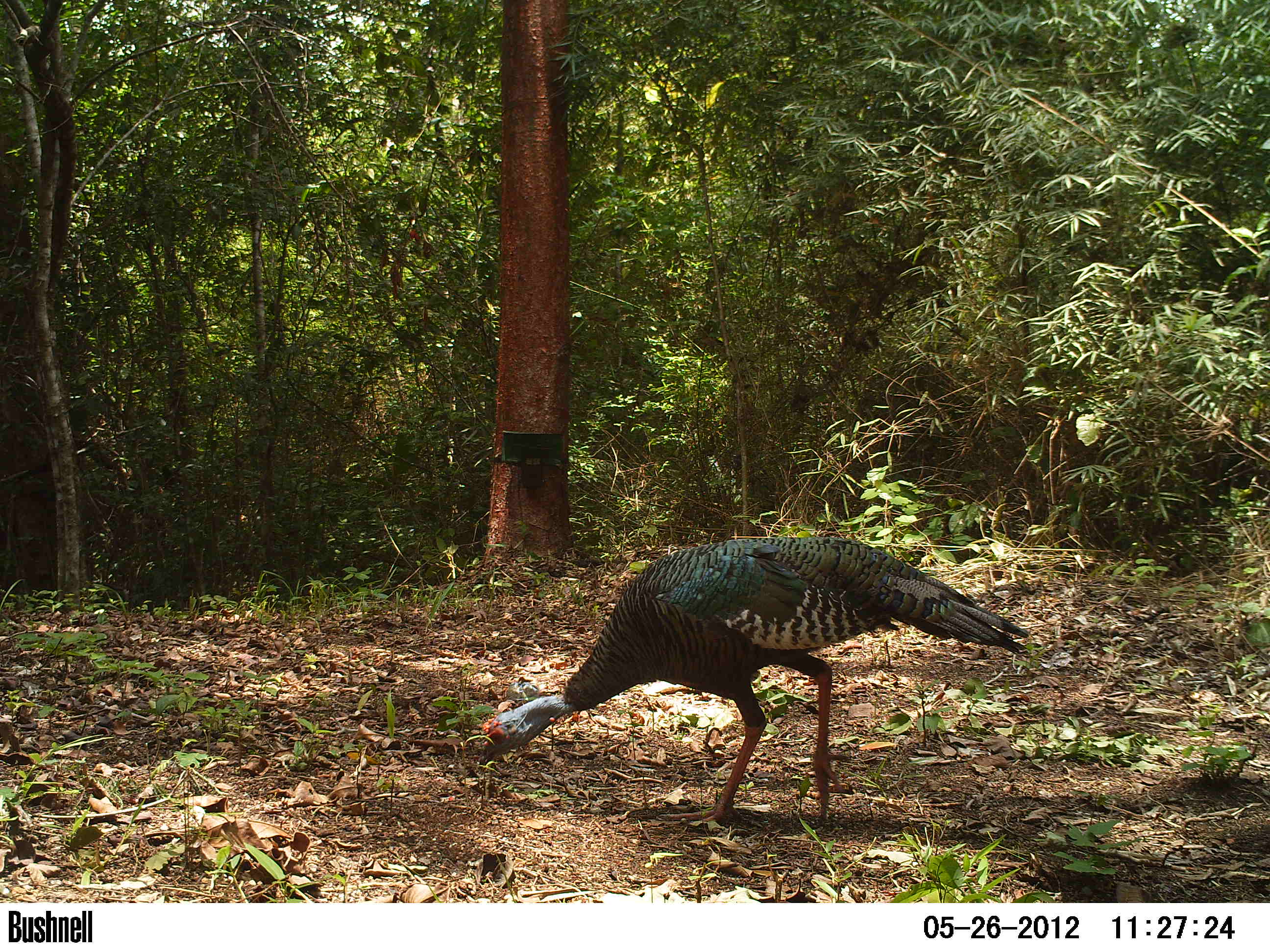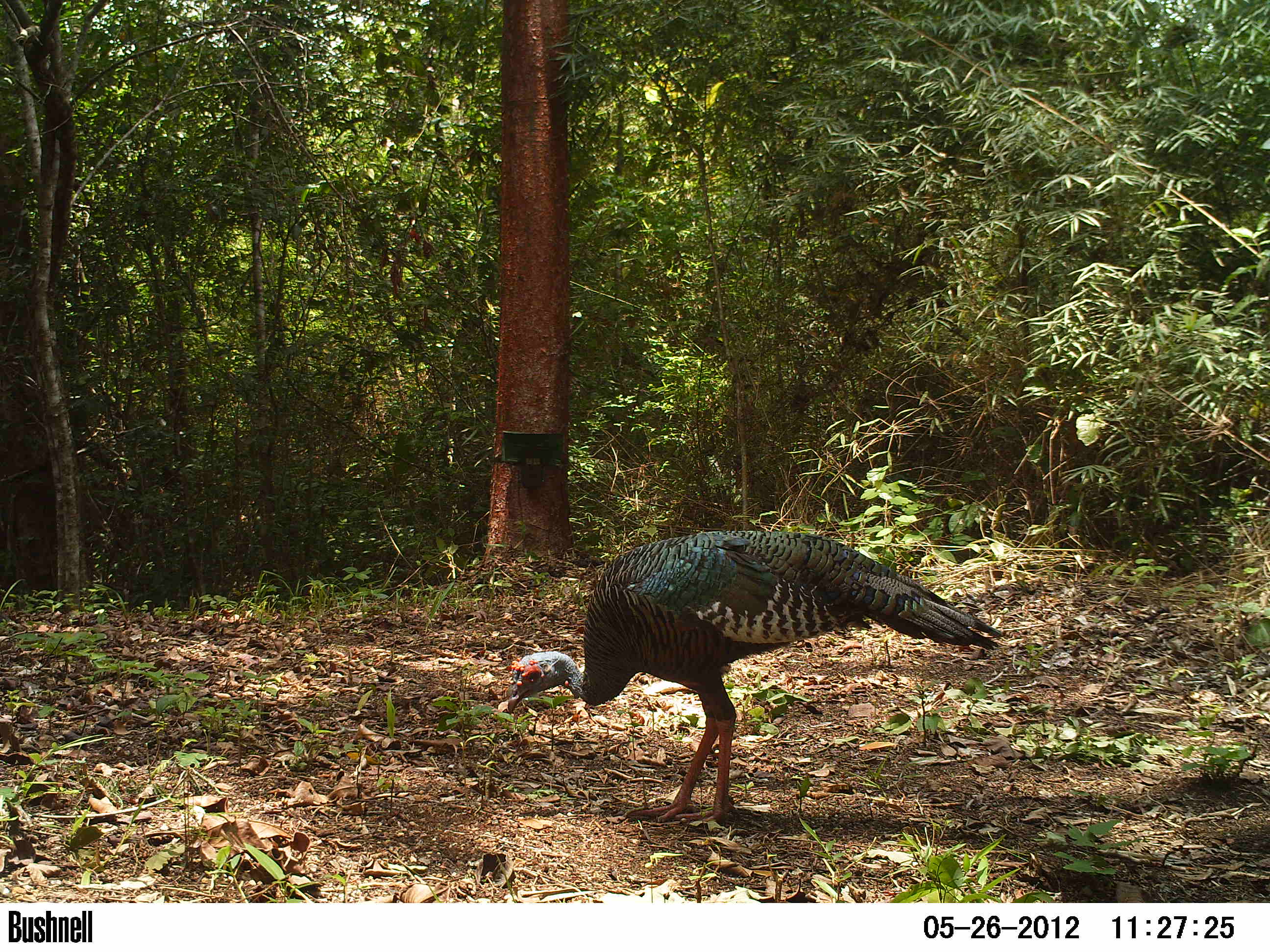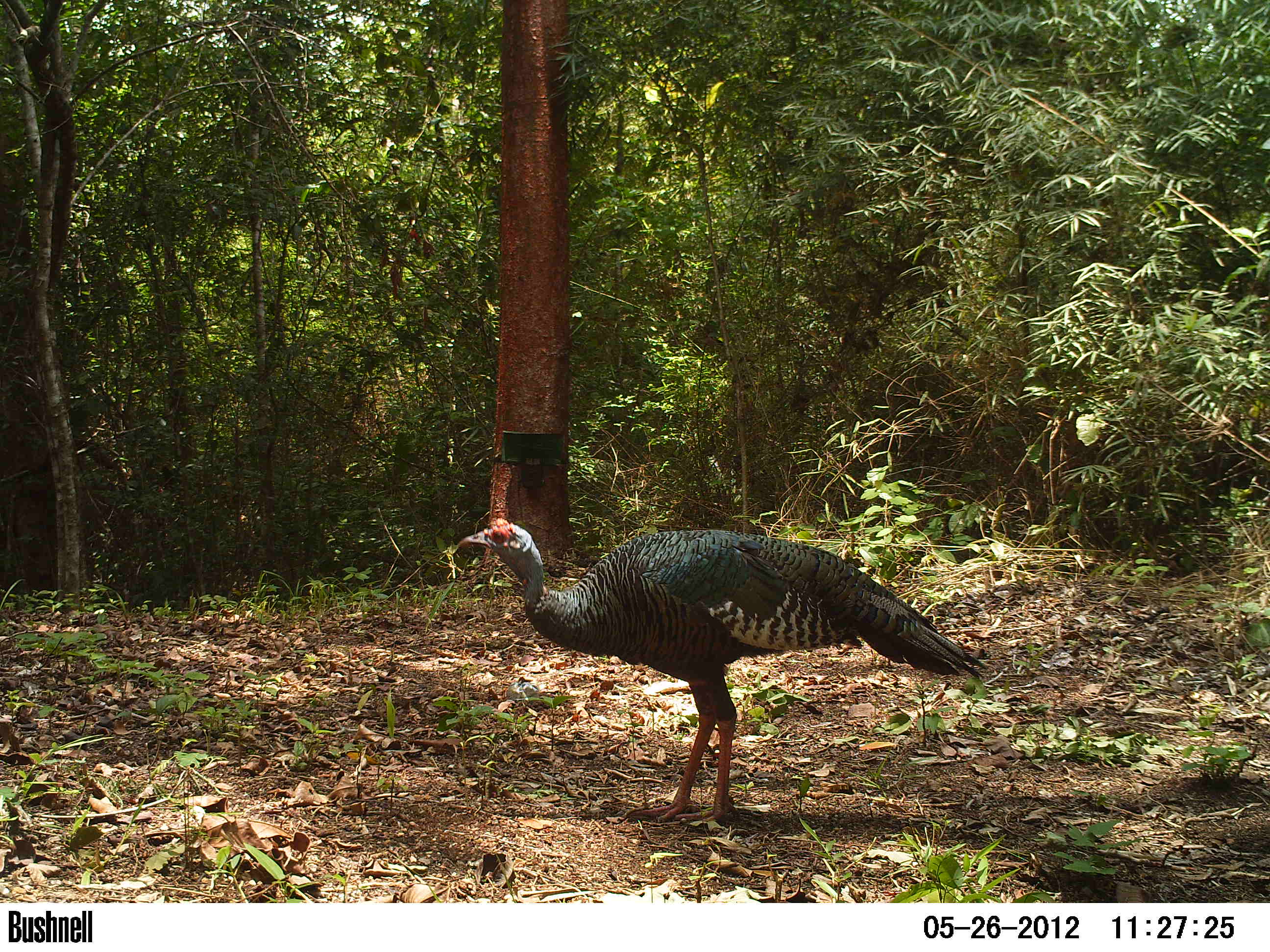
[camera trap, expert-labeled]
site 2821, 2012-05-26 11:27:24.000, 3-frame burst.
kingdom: Animalia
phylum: Chordata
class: Aves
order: Galliformes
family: Phasianidae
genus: Meleagris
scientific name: Meleagris ocellata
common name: ocellated turkey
Meleagris ocellata (ocellated turkey), count 2, age adult.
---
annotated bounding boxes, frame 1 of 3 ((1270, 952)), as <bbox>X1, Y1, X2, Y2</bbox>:
meleagris ocellata: <bbox>478, 536, 1030, 827</bbox>